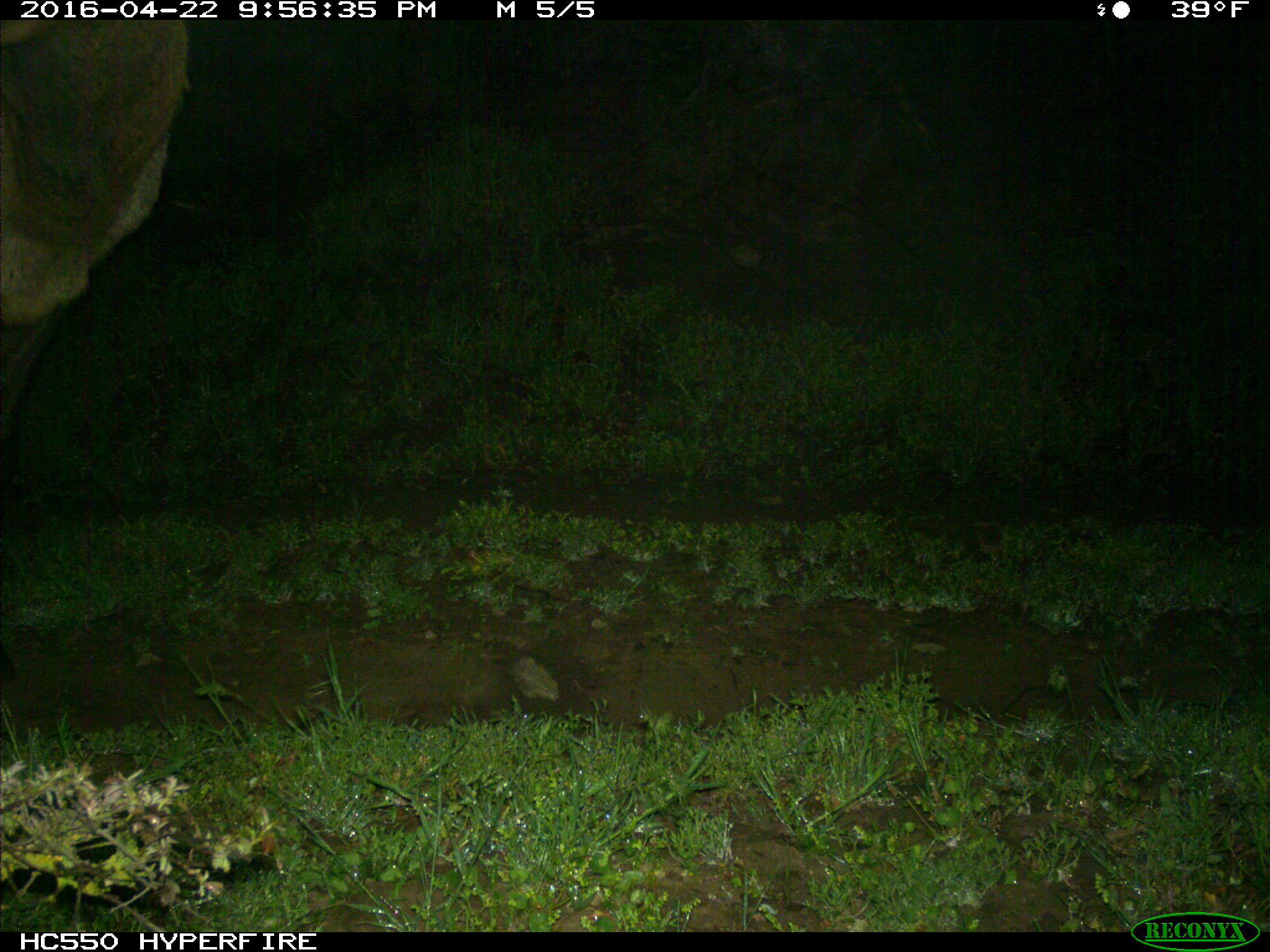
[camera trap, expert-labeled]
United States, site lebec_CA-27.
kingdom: Animalia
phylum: Chordata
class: Mammalia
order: Artiodactyla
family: Cervidae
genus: Cervus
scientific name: Cervus canadensis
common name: elk